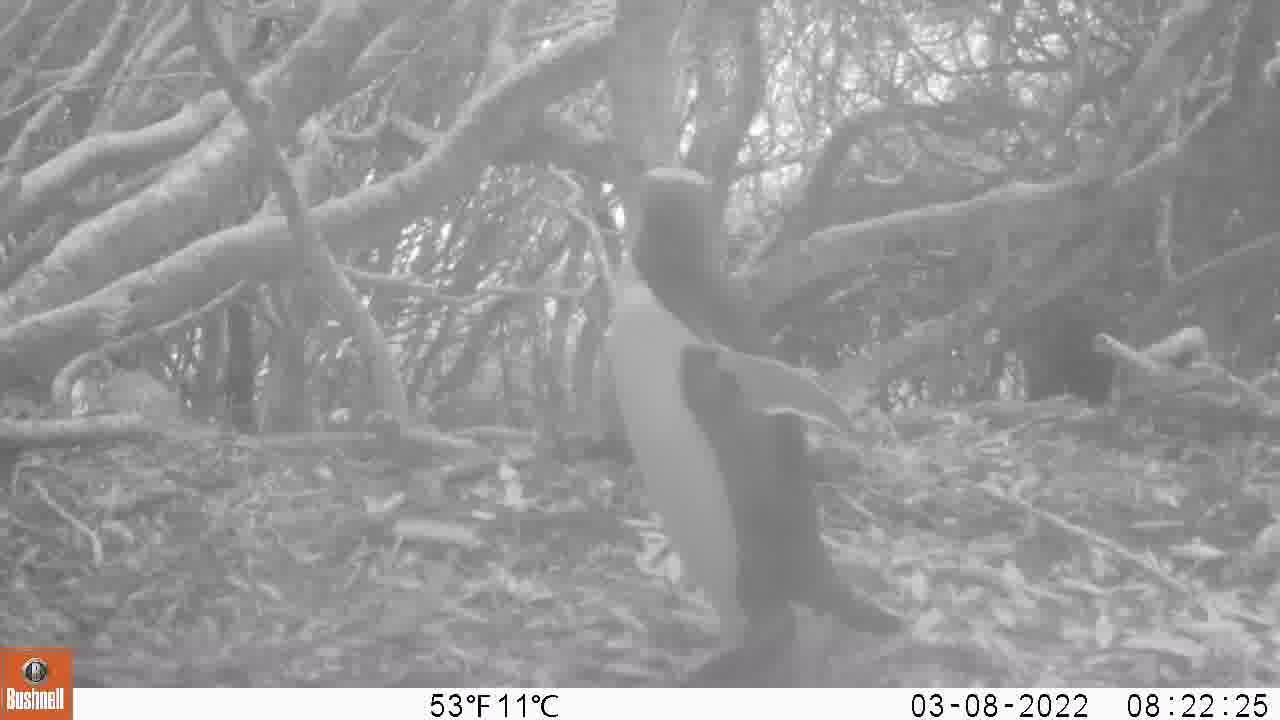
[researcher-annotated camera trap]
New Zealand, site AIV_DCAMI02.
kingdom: Animalia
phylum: Chordata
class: Aves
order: Sphenisciformes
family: Spheniscidae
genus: Megadyptes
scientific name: Megadyptes antipodes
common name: yellow-eyed penguin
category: yellow eyed penguin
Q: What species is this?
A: Yellow eyed penguin (yellow-eyed penguin) (Megadyptes antipodes).